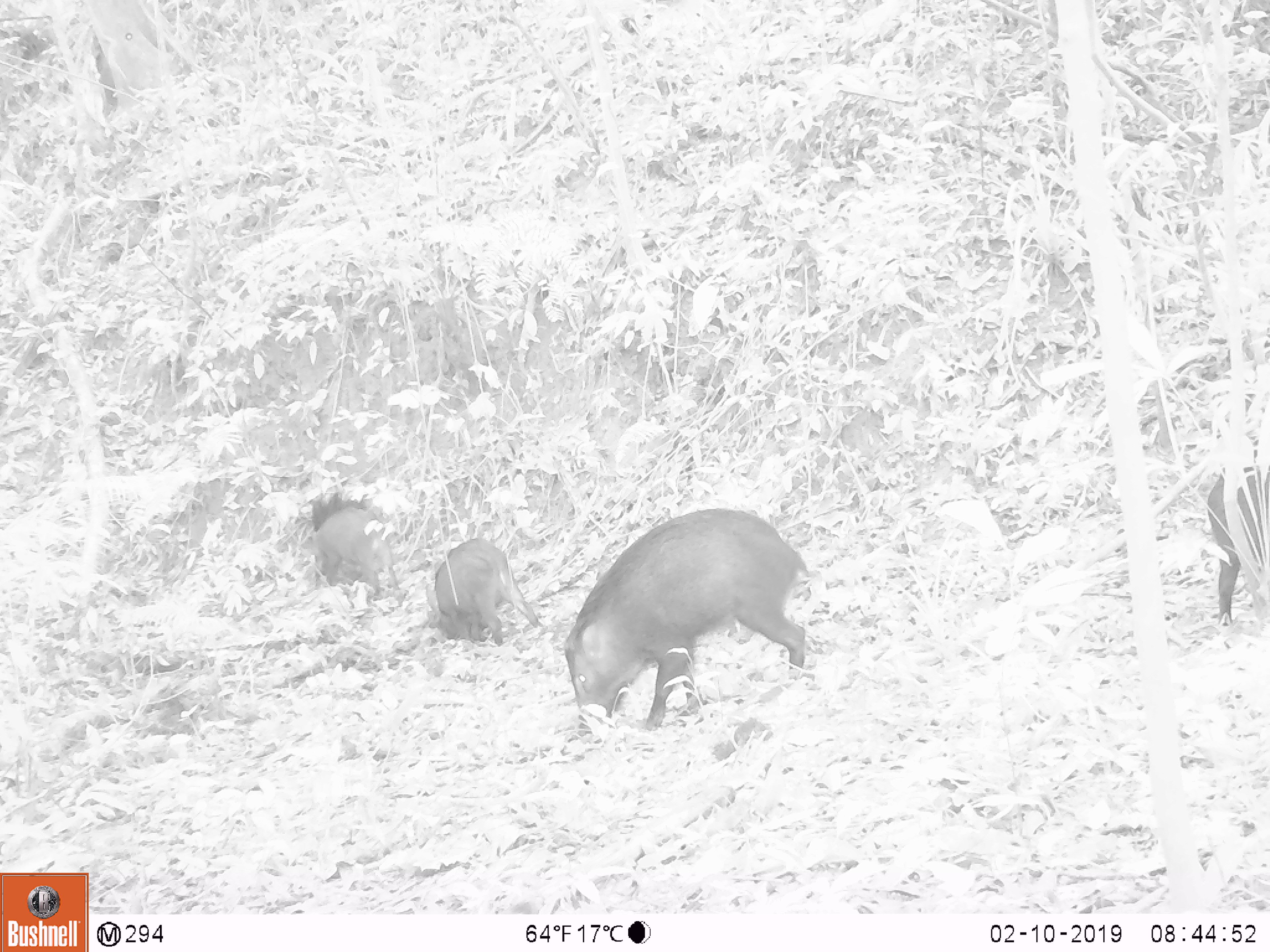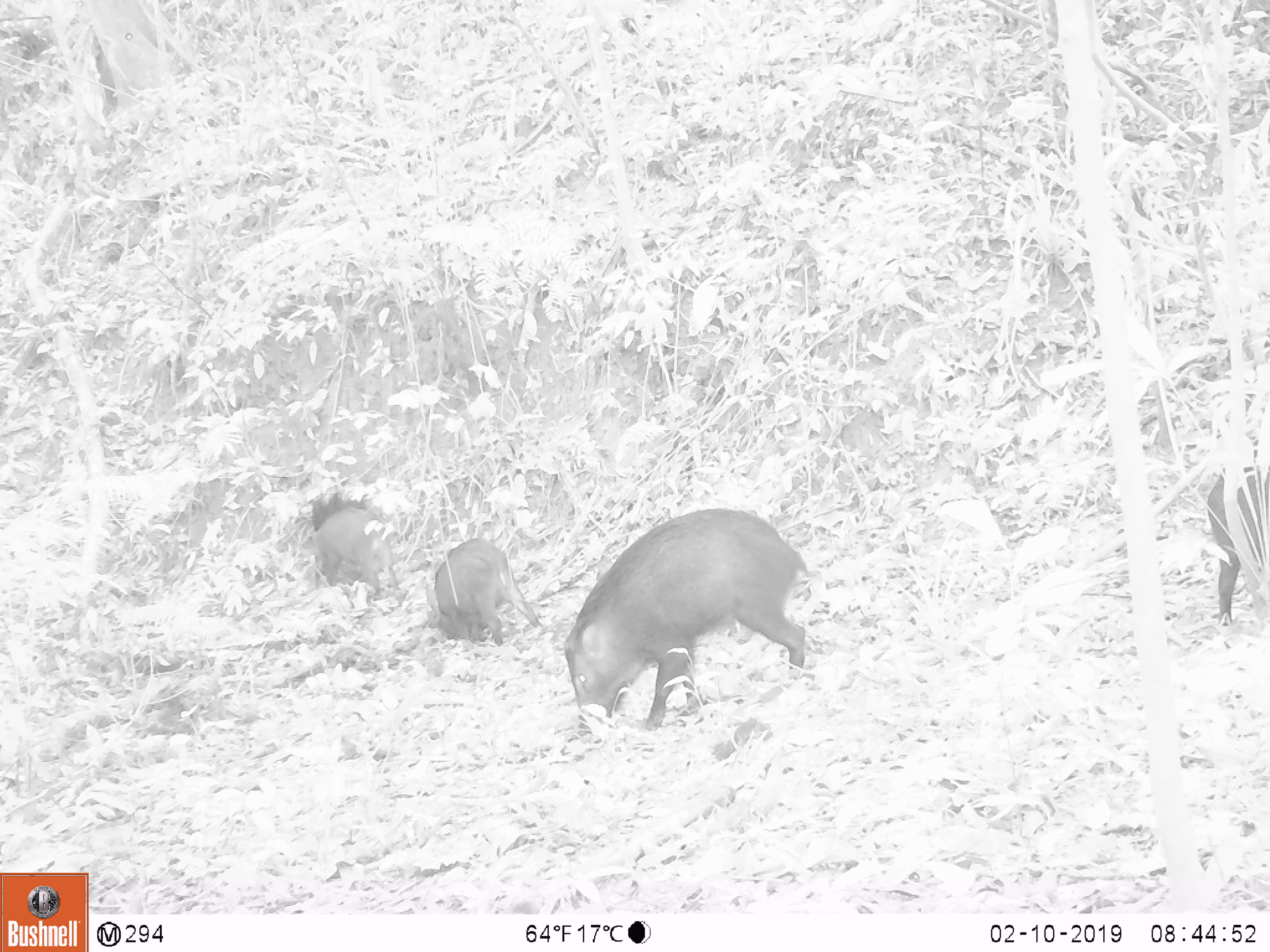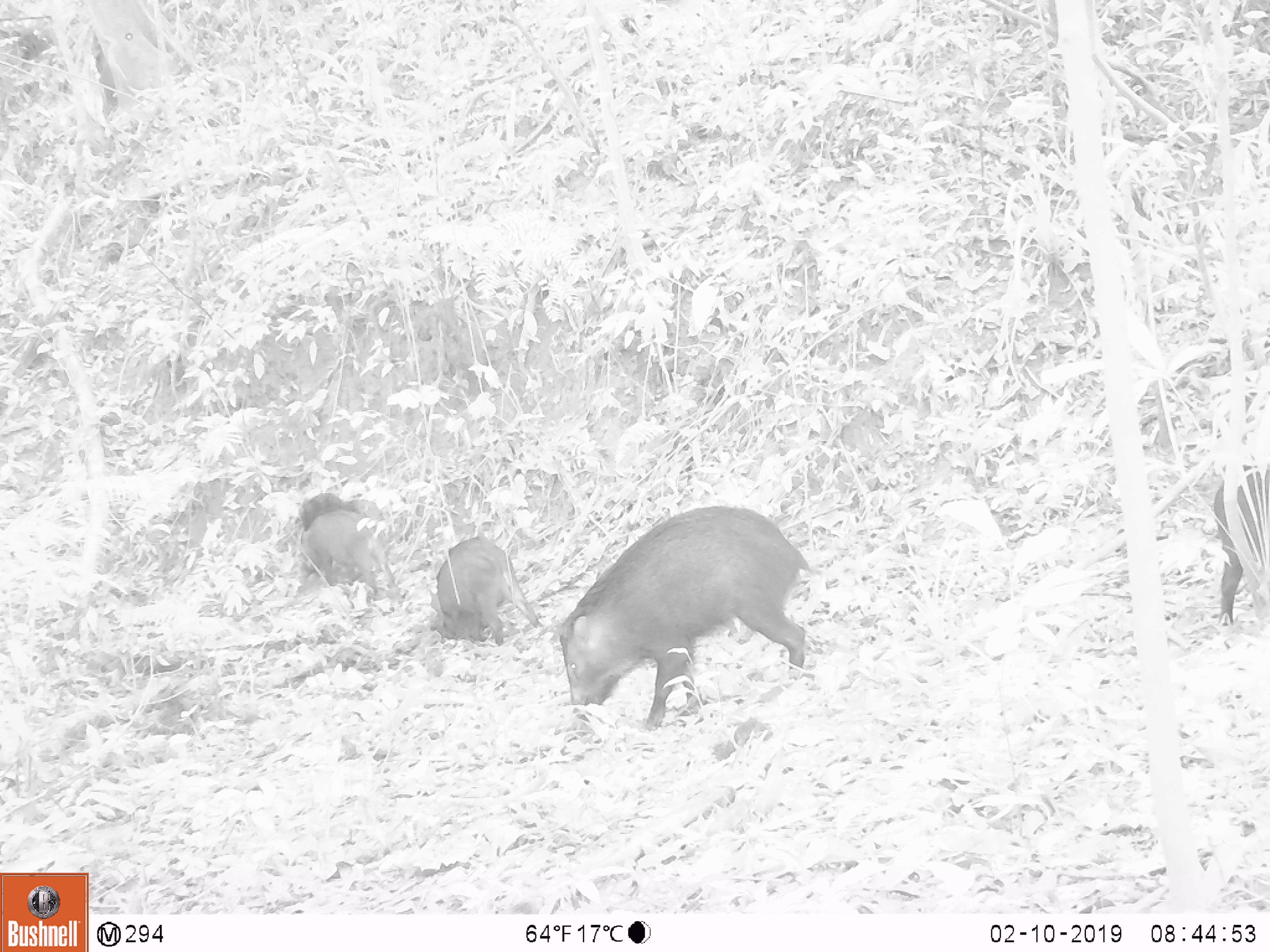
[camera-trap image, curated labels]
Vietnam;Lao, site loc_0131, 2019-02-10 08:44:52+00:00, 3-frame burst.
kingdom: Animalia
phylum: Chordata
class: Aves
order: Galliformes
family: Phasianidae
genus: Gallus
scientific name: Gallus gallus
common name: red junglefowl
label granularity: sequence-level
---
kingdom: Animalia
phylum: Chordata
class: Mammalia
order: Artiodactyla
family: Suidae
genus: Sus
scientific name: Sus scrofa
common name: eurasian wild pig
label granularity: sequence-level